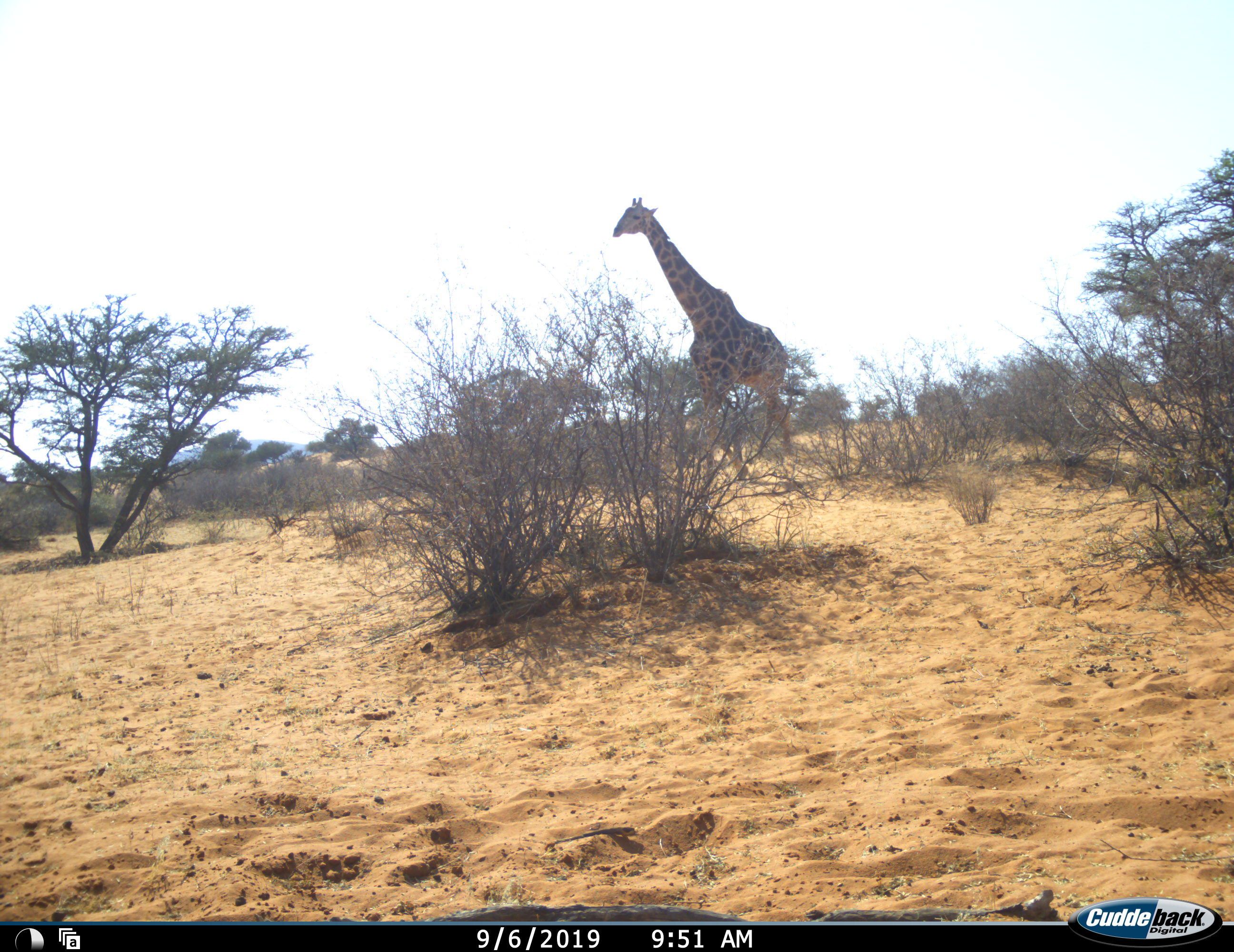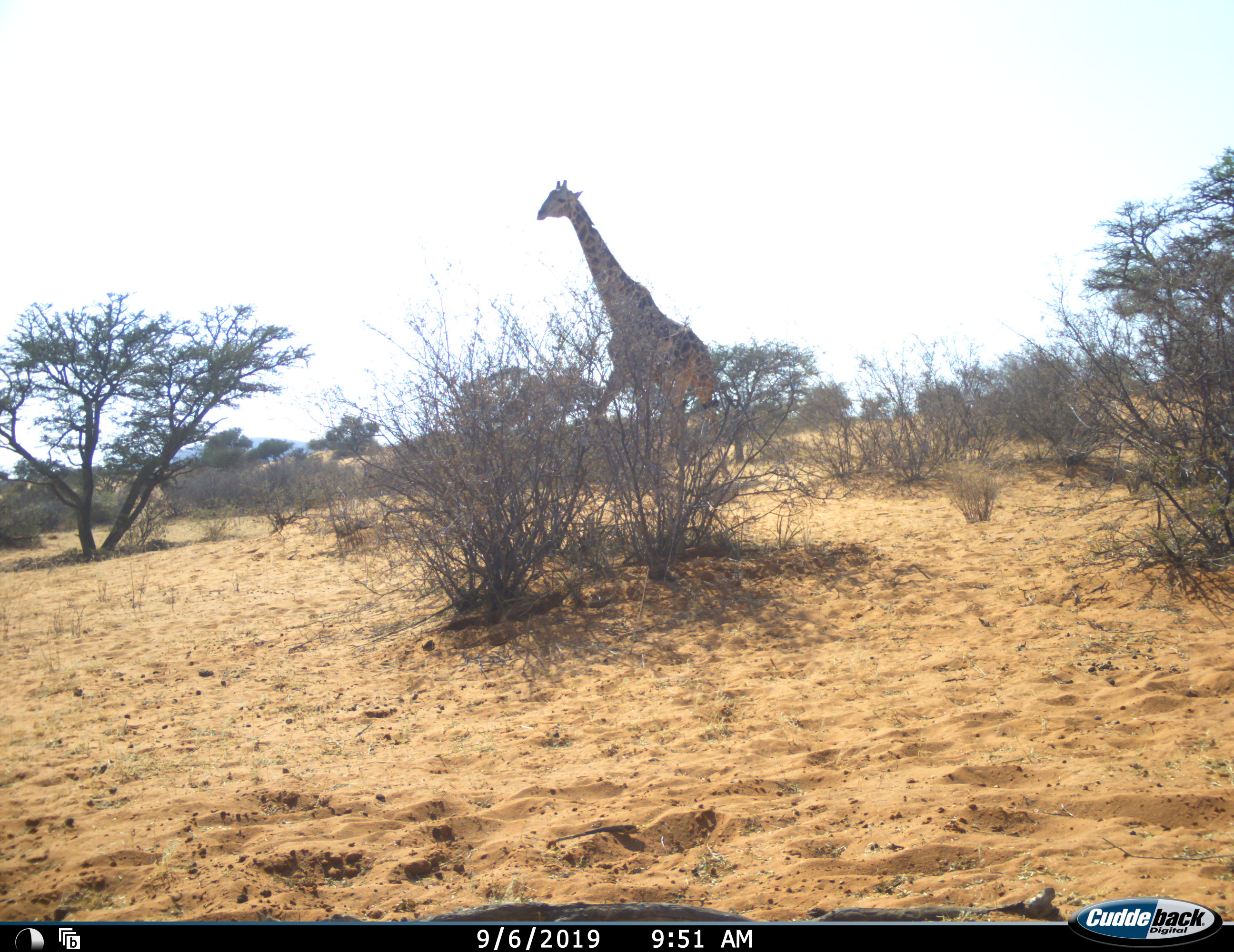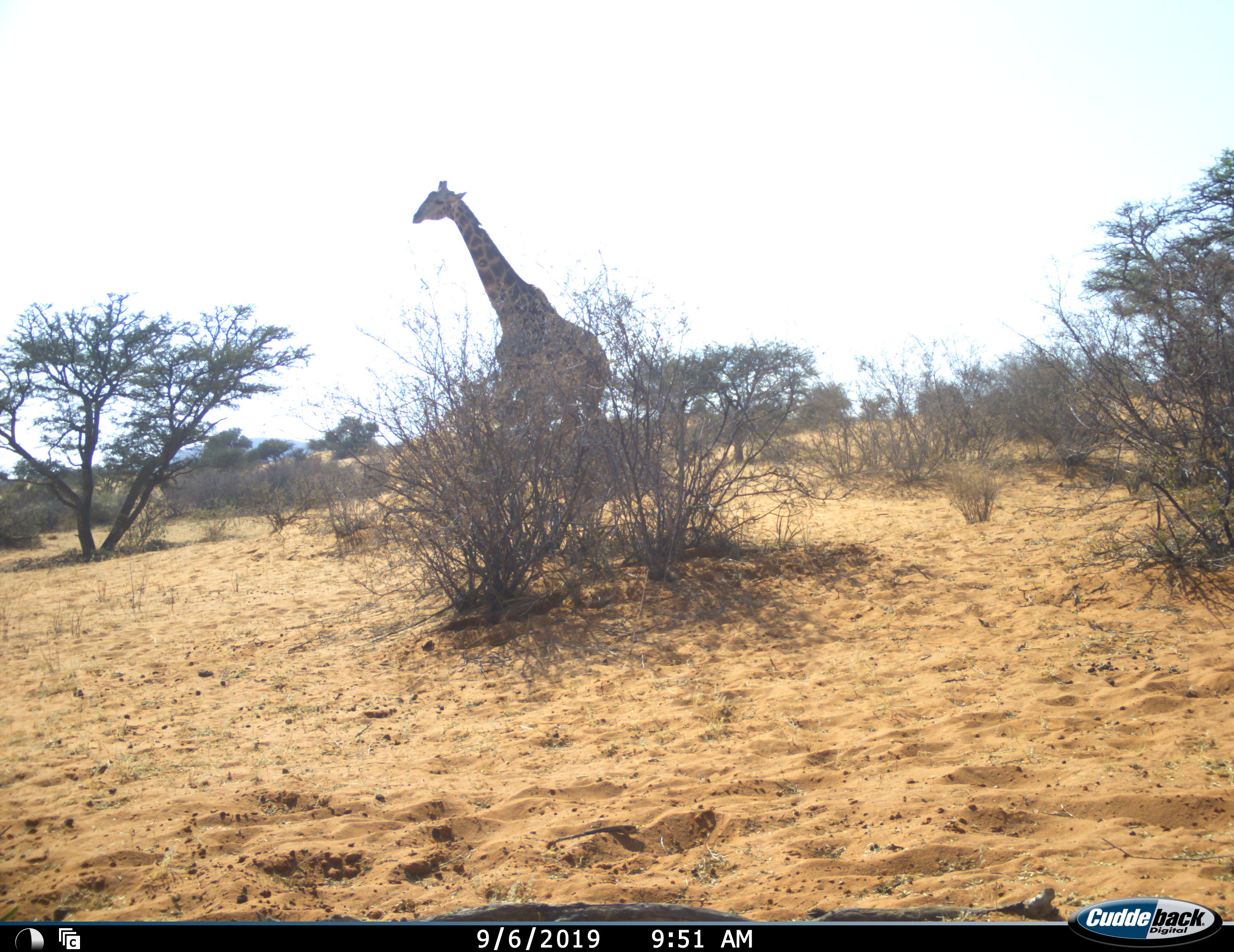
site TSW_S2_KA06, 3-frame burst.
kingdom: Animalia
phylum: Chordata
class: Mammalia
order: Artiodactyla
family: Giraffidae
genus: Giraffa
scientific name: Giraffa camelopardalis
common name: giraffe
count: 1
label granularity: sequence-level